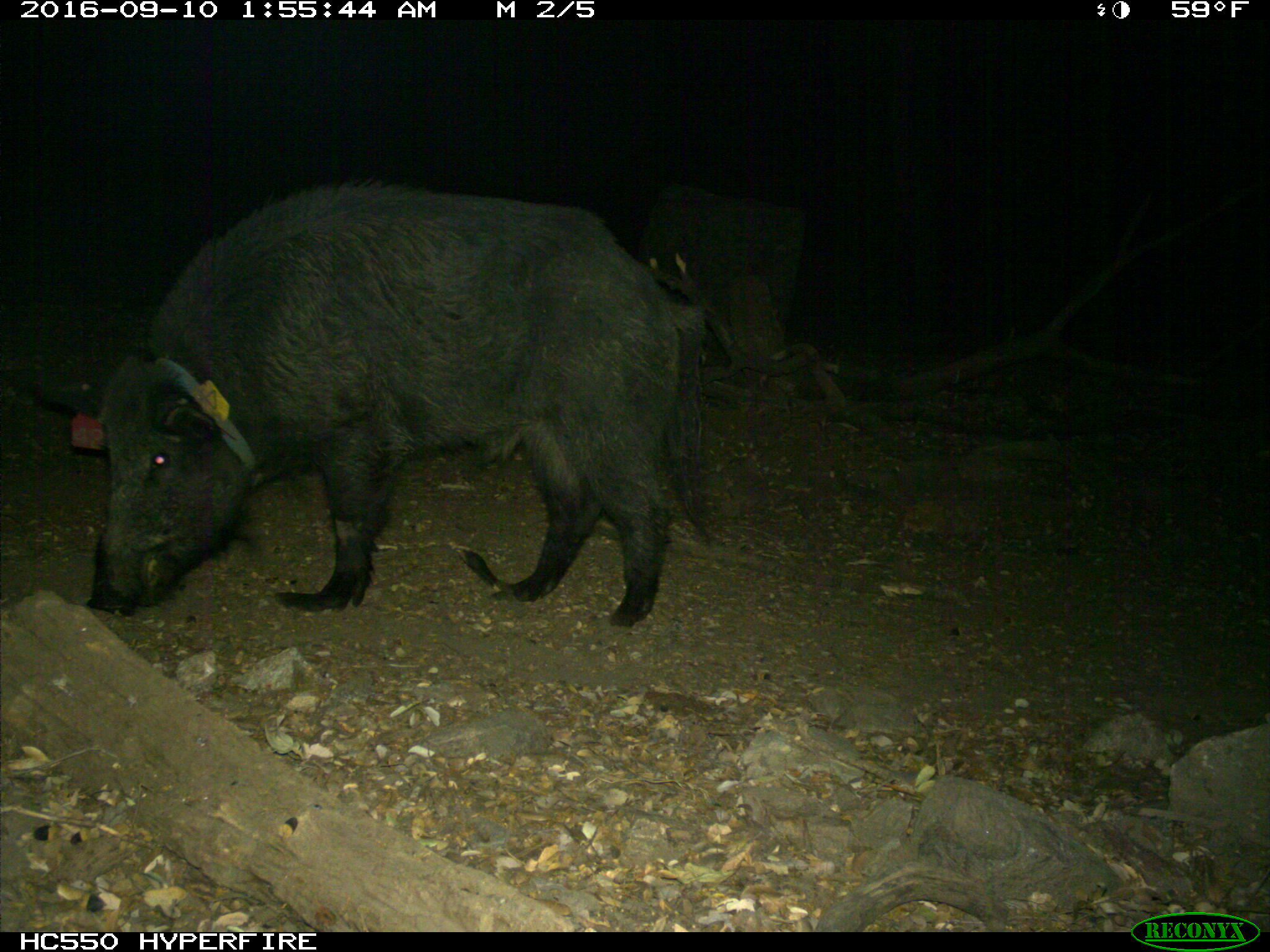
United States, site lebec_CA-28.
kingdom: Animalia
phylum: Chordata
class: Mammalia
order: Artiodactyla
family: Suidae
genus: Sus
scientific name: Sus scrofa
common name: wild boar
Sus scrofa (wild boar).